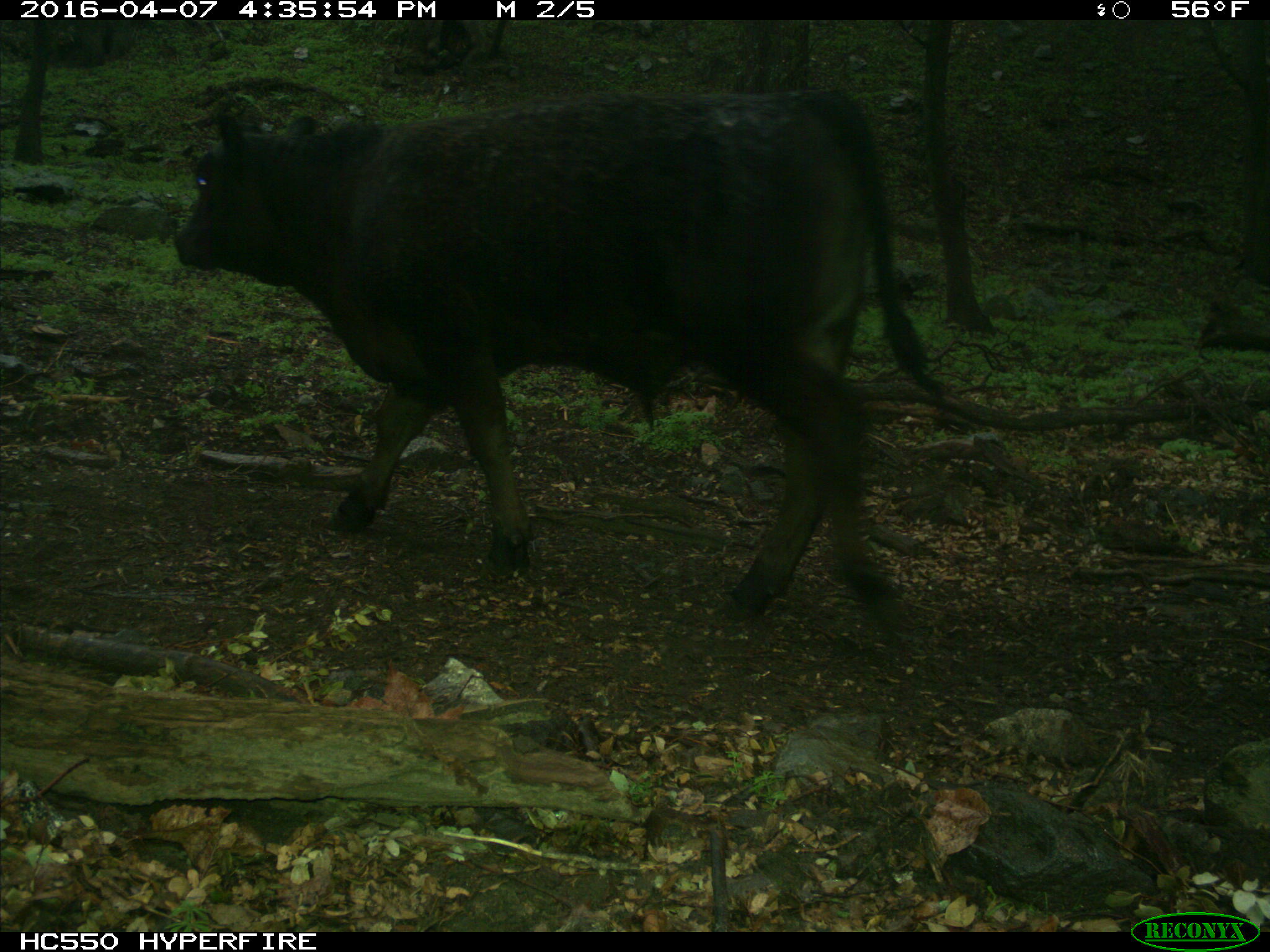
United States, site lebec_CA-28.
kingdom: Animalia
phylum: Chordata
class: Mammalia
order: Artiodactyla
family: Bovidae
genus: Bos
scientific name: Bos taurus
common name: domestic cow